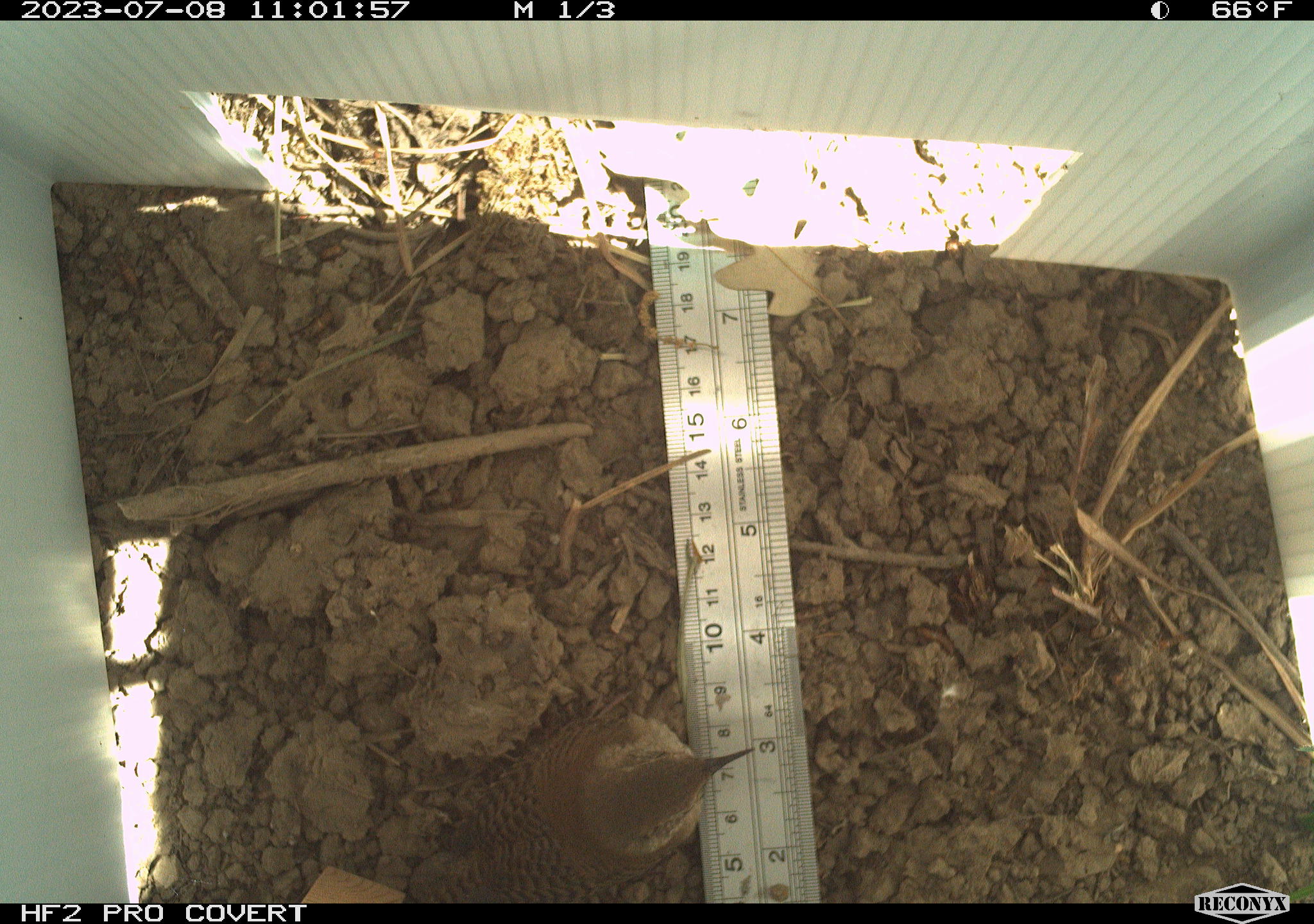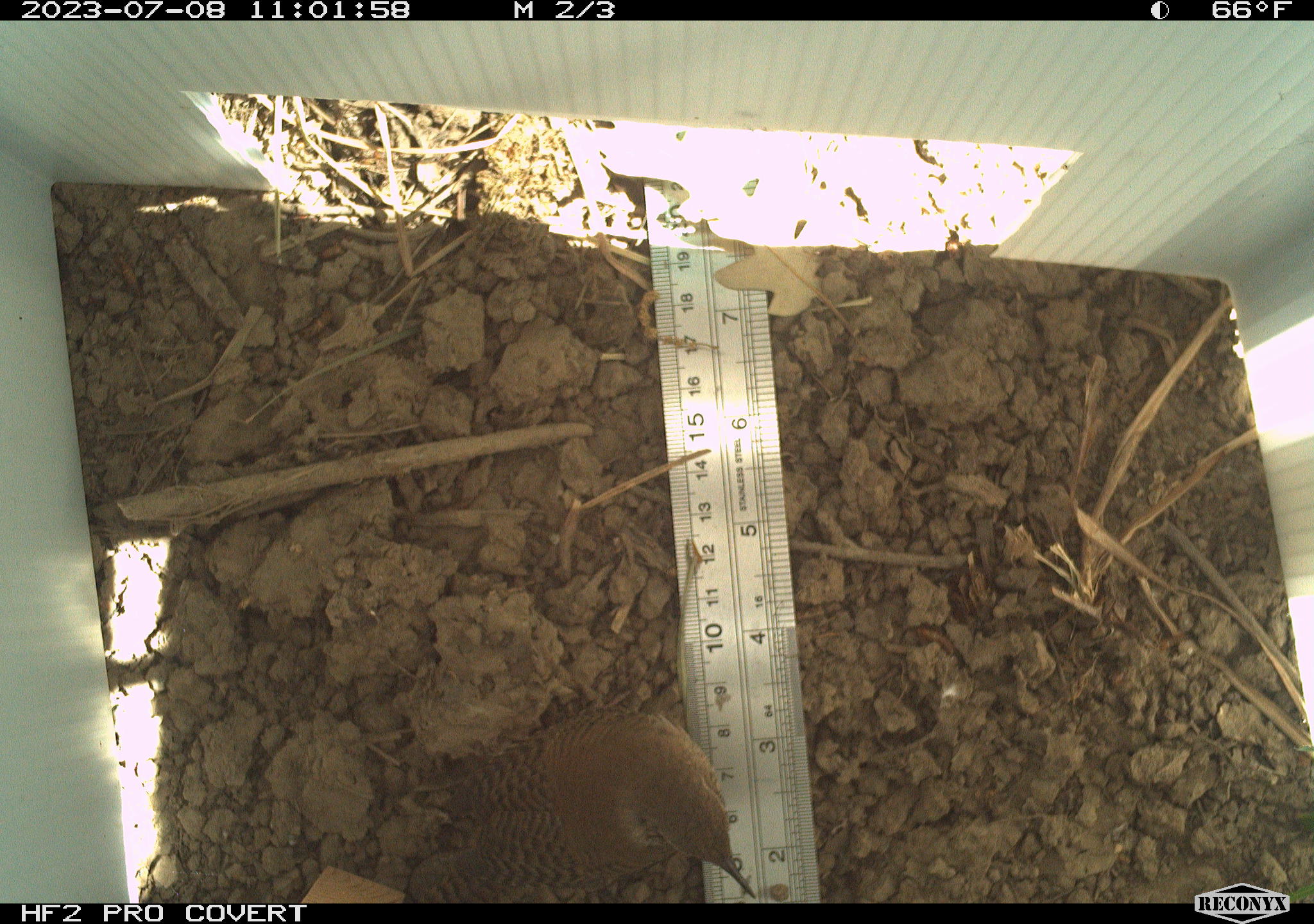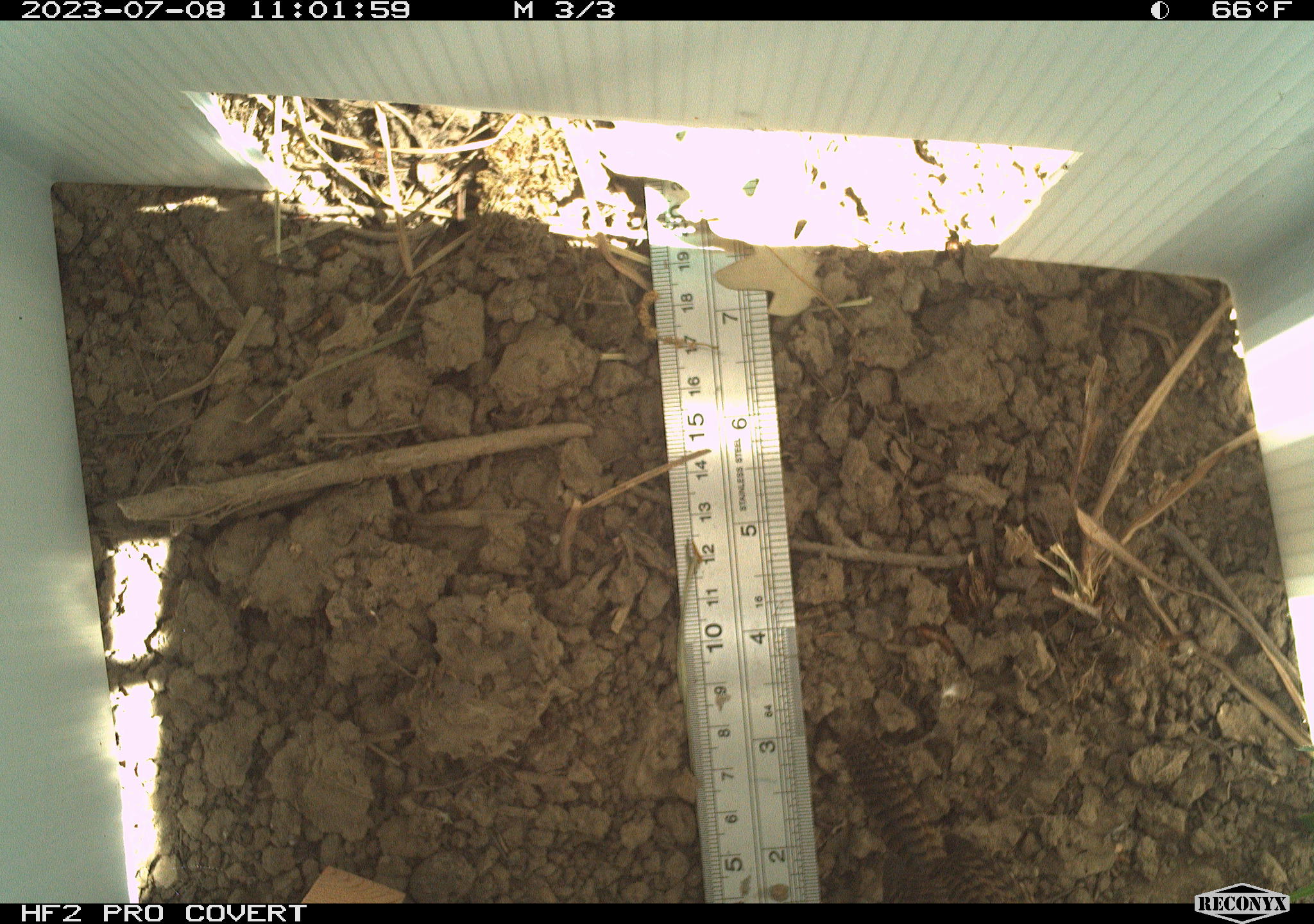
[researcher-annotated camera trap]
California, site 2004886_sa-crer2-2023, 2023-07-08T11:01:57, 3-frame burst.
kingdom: Animalia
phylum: Chordata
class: Aves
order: Passeriformes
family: Troglodytidae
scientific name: Troglodytidae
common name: wren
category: troglodytidae family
Troglodytidae family (wren) (Troglodytidae).